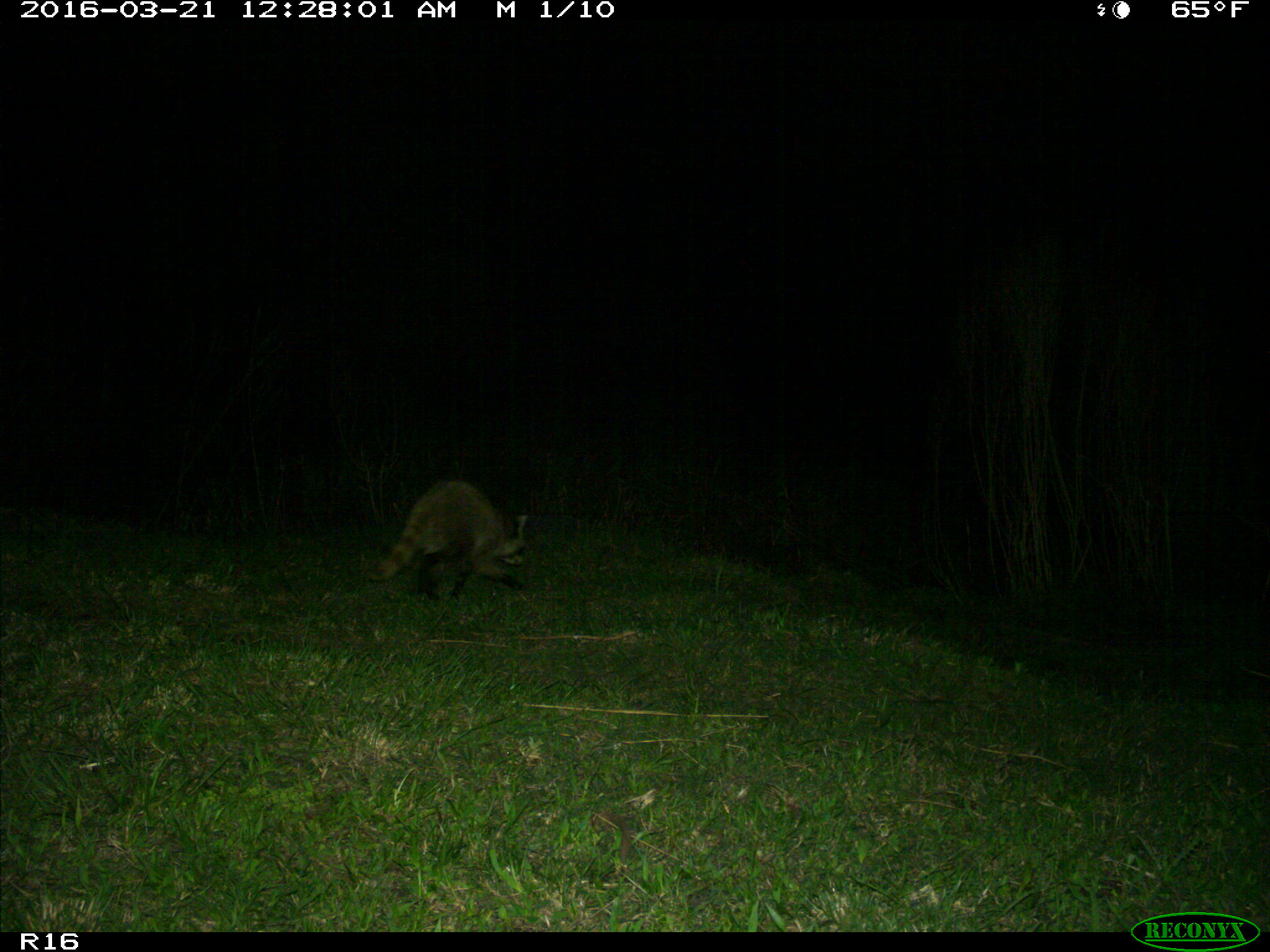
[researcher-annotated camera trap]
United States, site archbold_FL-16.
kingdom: Animalia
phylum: Chordata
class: Mammalia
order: Carnivora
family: Procyonidae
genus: Procyon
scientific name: Procyon lotor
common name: common raccoon